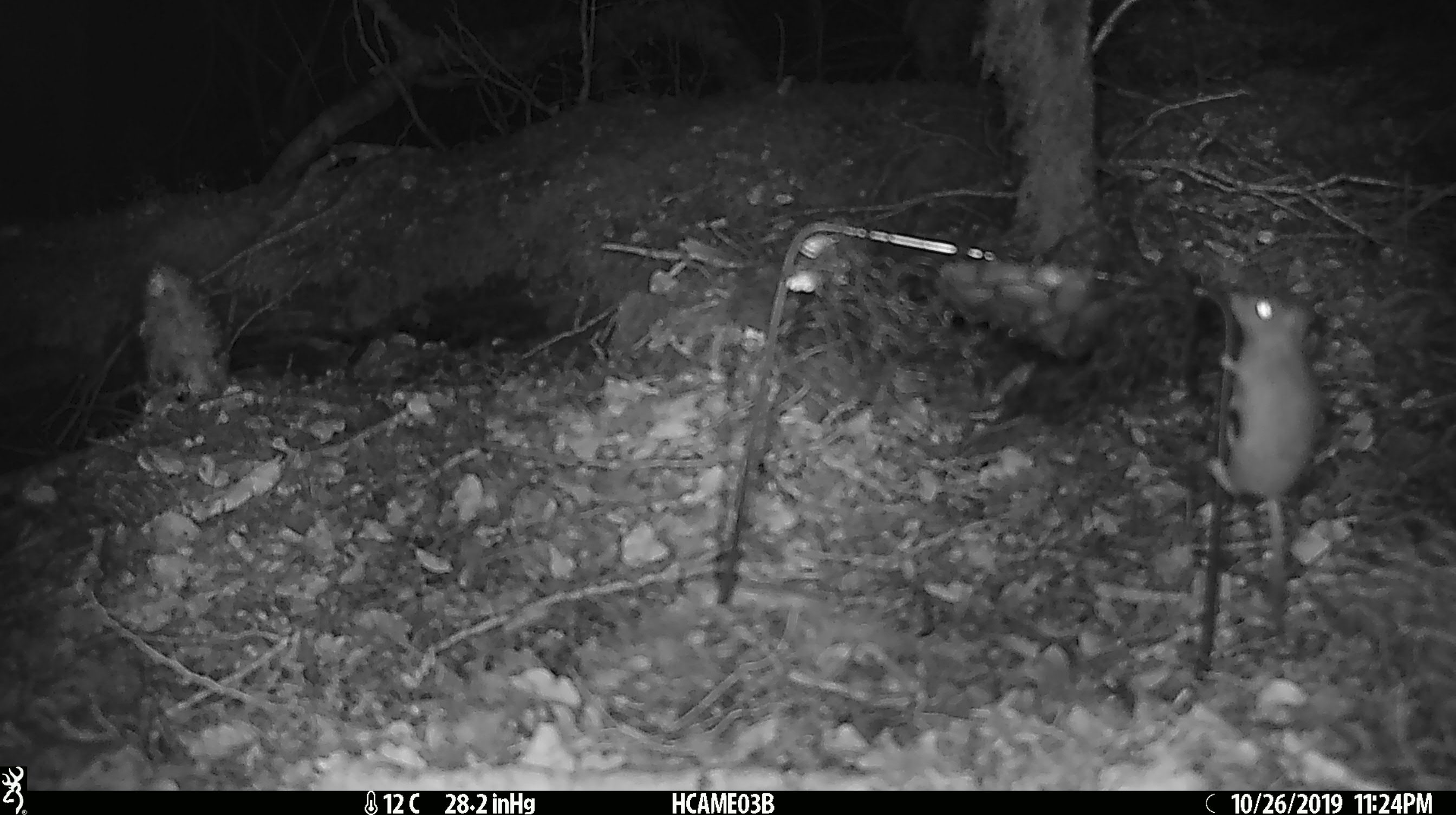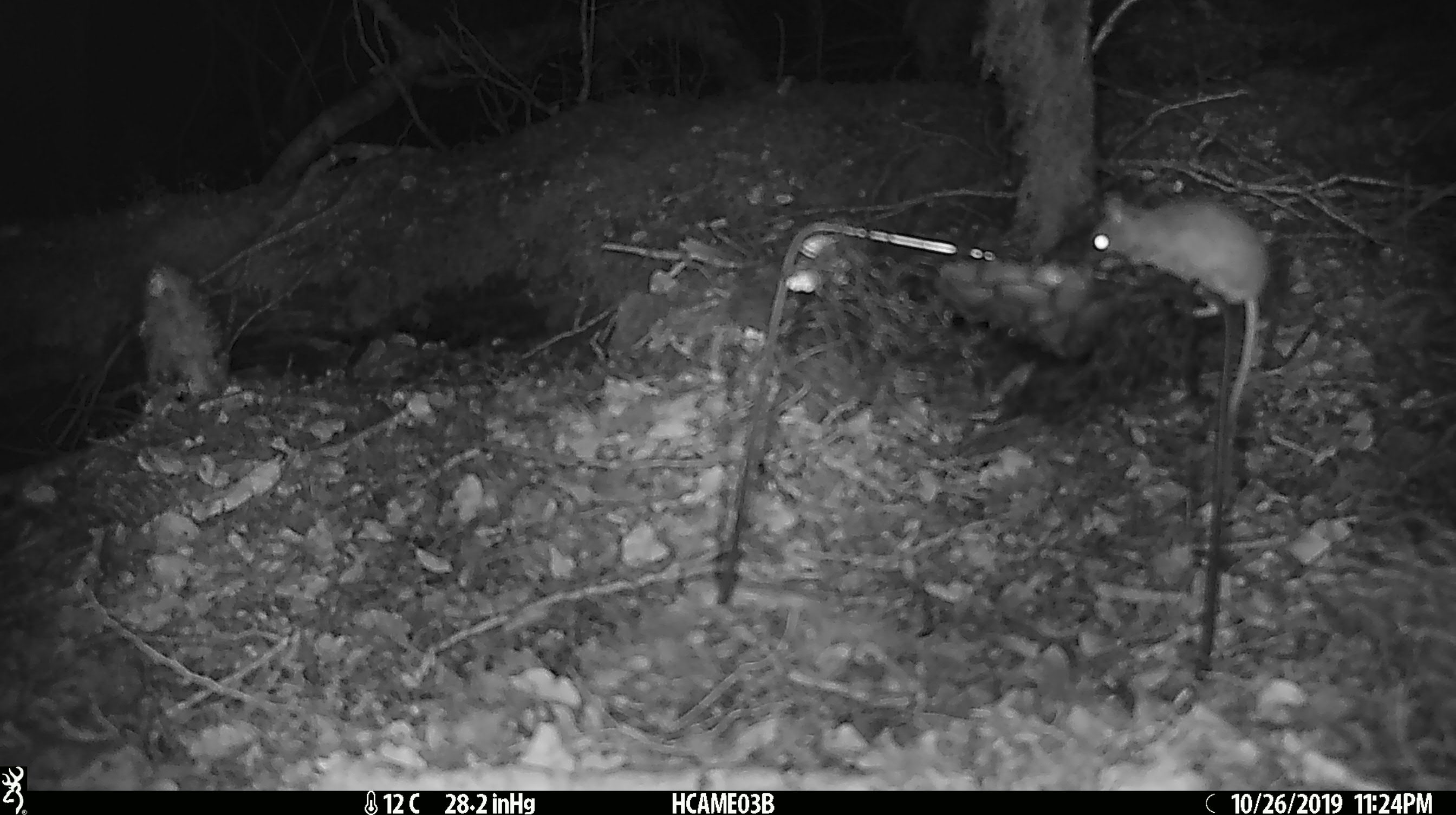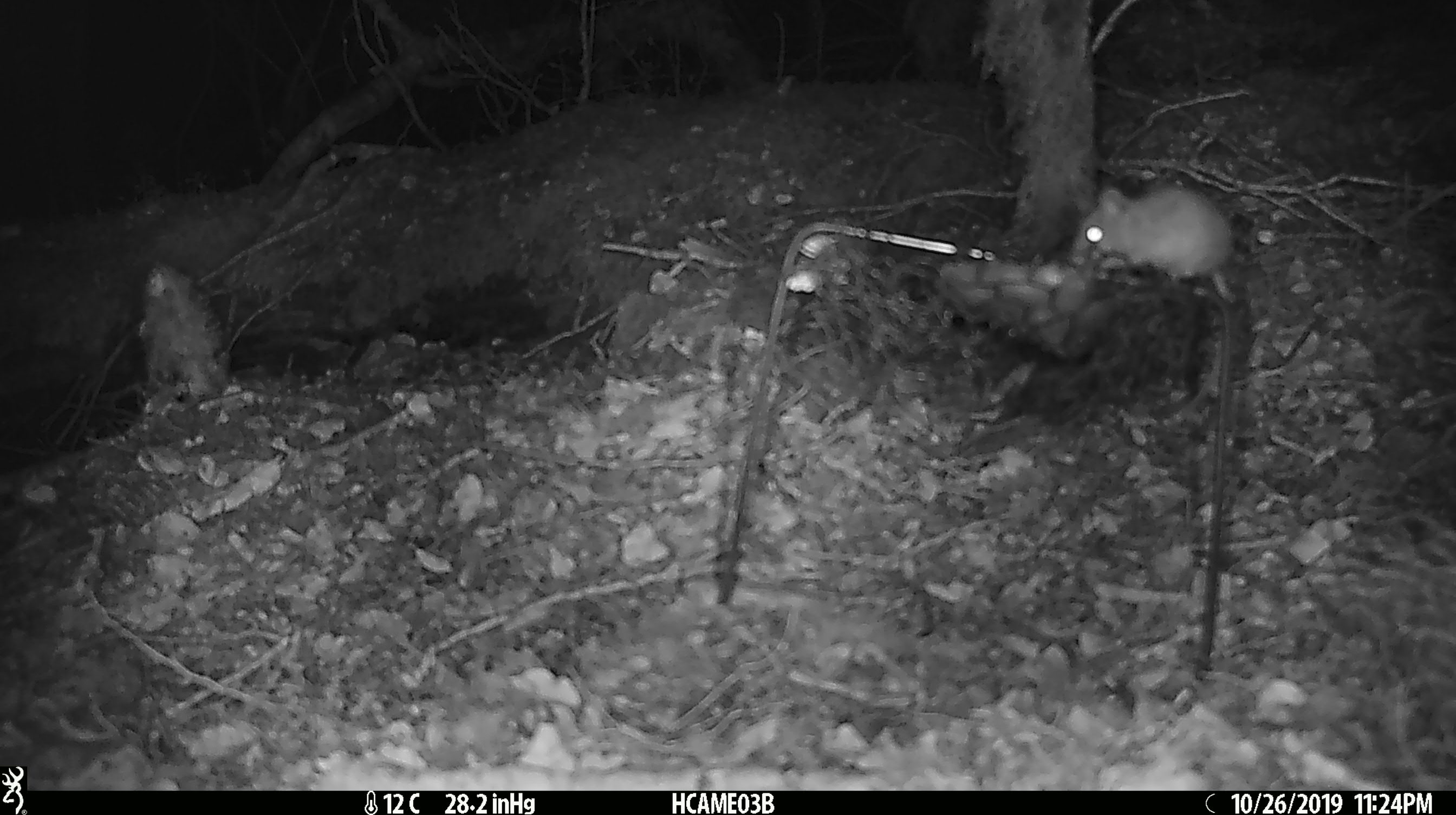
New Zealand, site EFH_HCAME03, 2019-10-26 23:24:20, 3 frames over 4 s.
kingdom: Animalia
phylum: Chordata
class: Mammalia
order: Rodentia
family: Muridae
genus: Mus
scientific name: Mus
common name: mouse